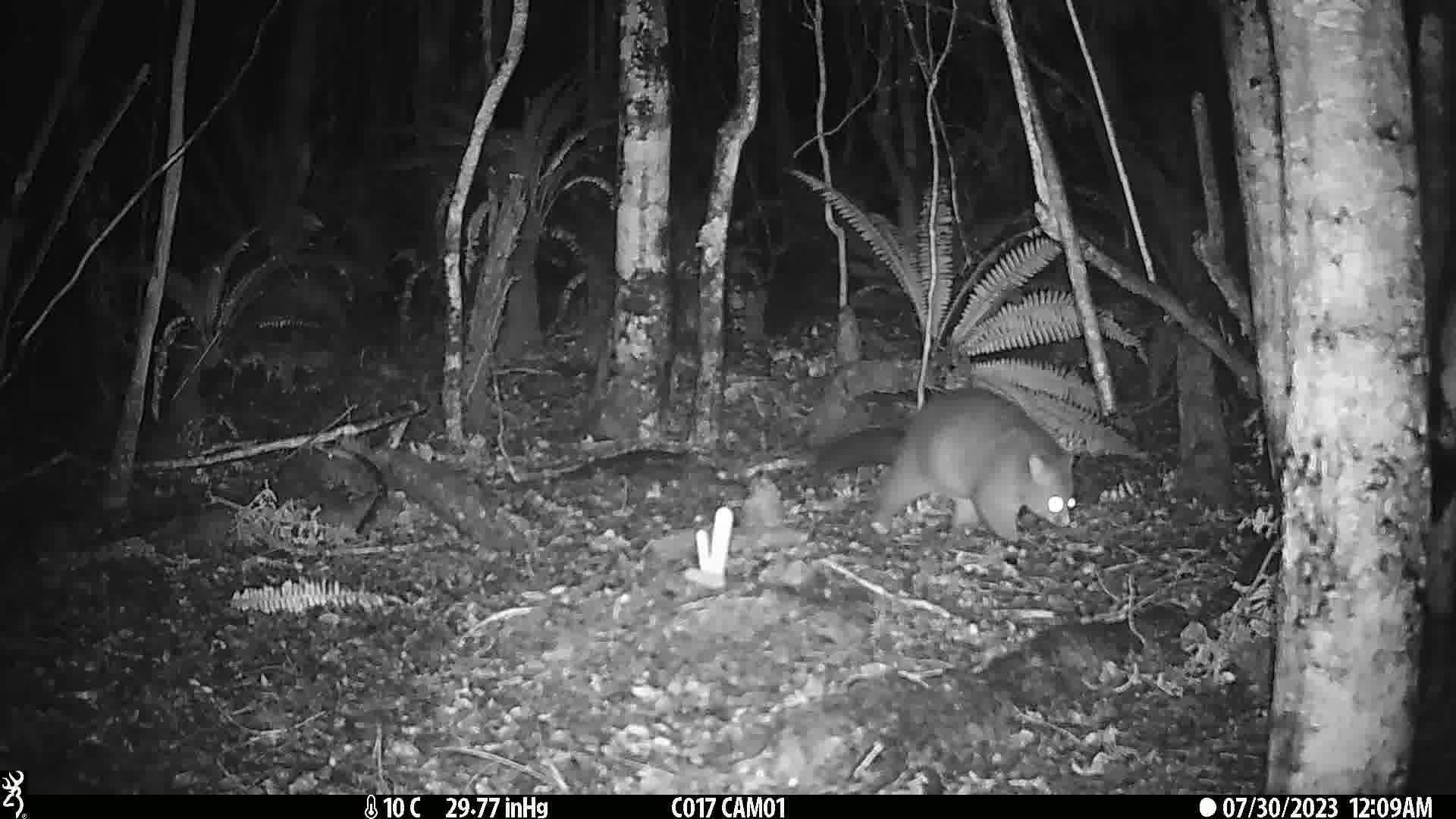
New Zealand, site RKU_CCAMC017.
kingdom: Animalia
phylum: Chordata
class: Mammalia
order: Diprotodontia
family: Phalangeridae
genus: Trichosurus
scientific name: Trichosurus vulpecula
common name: common brushtail possum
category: possum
Possum (common brushtail possum) (Trichosurus vulpecula).